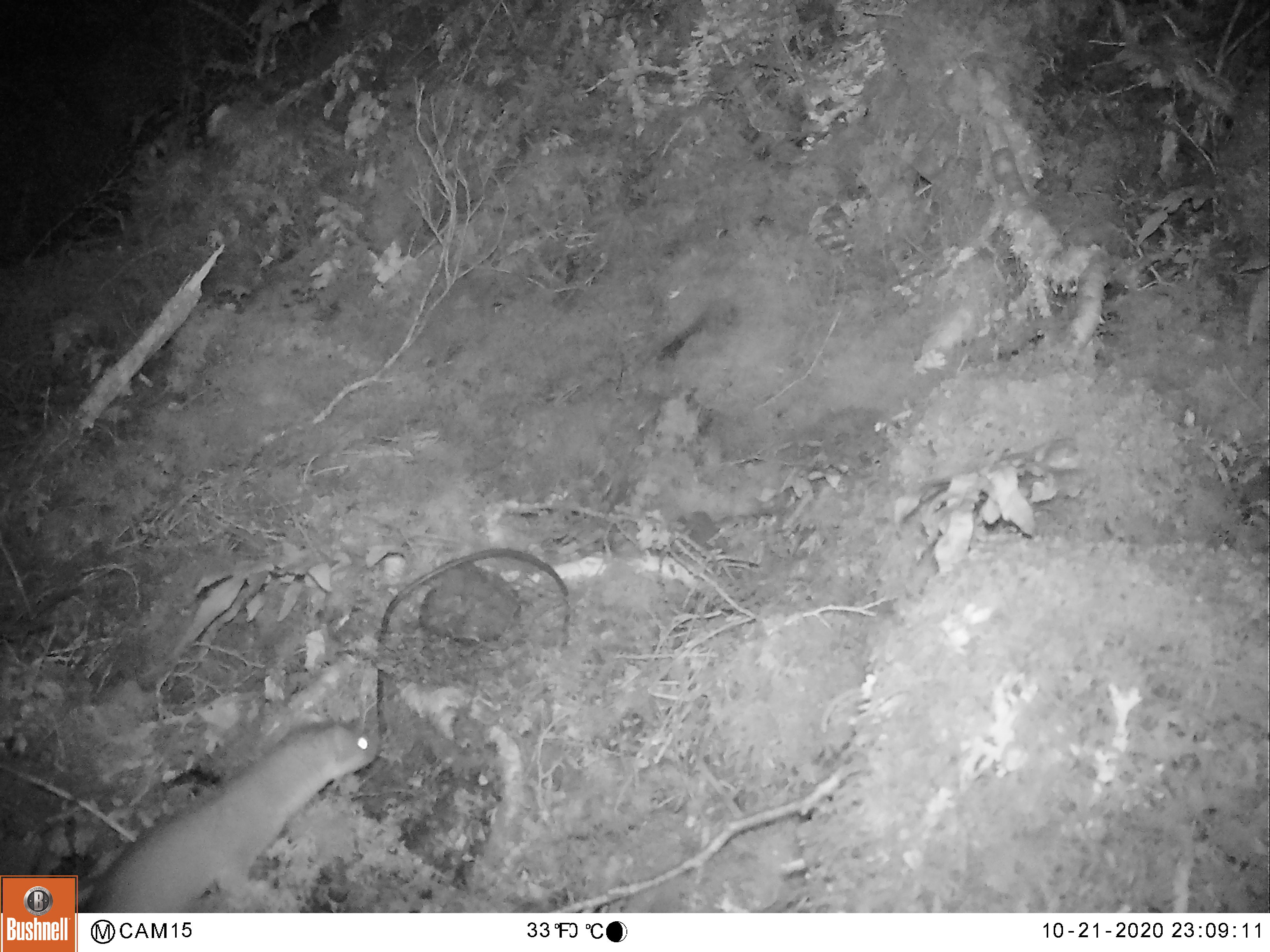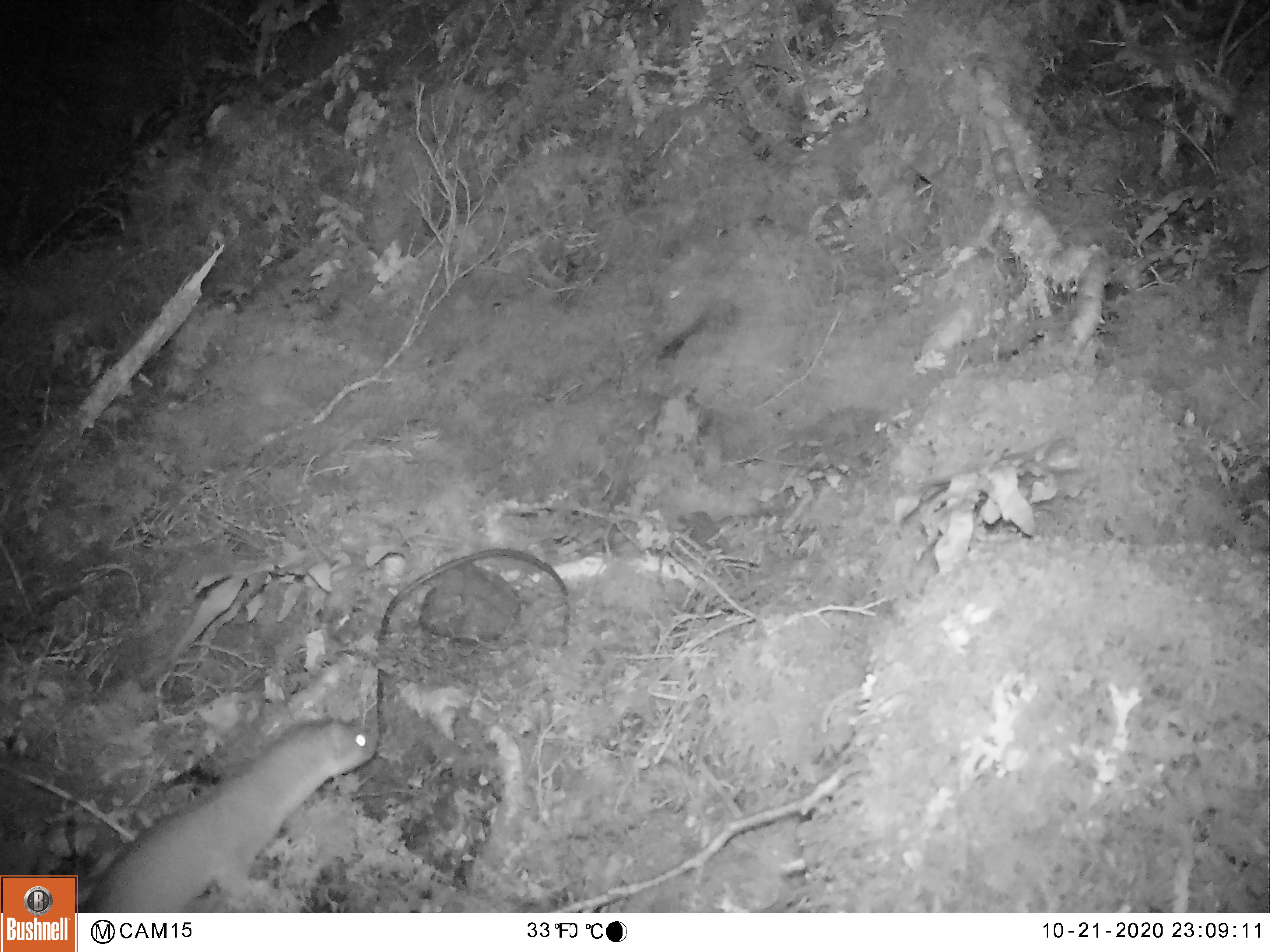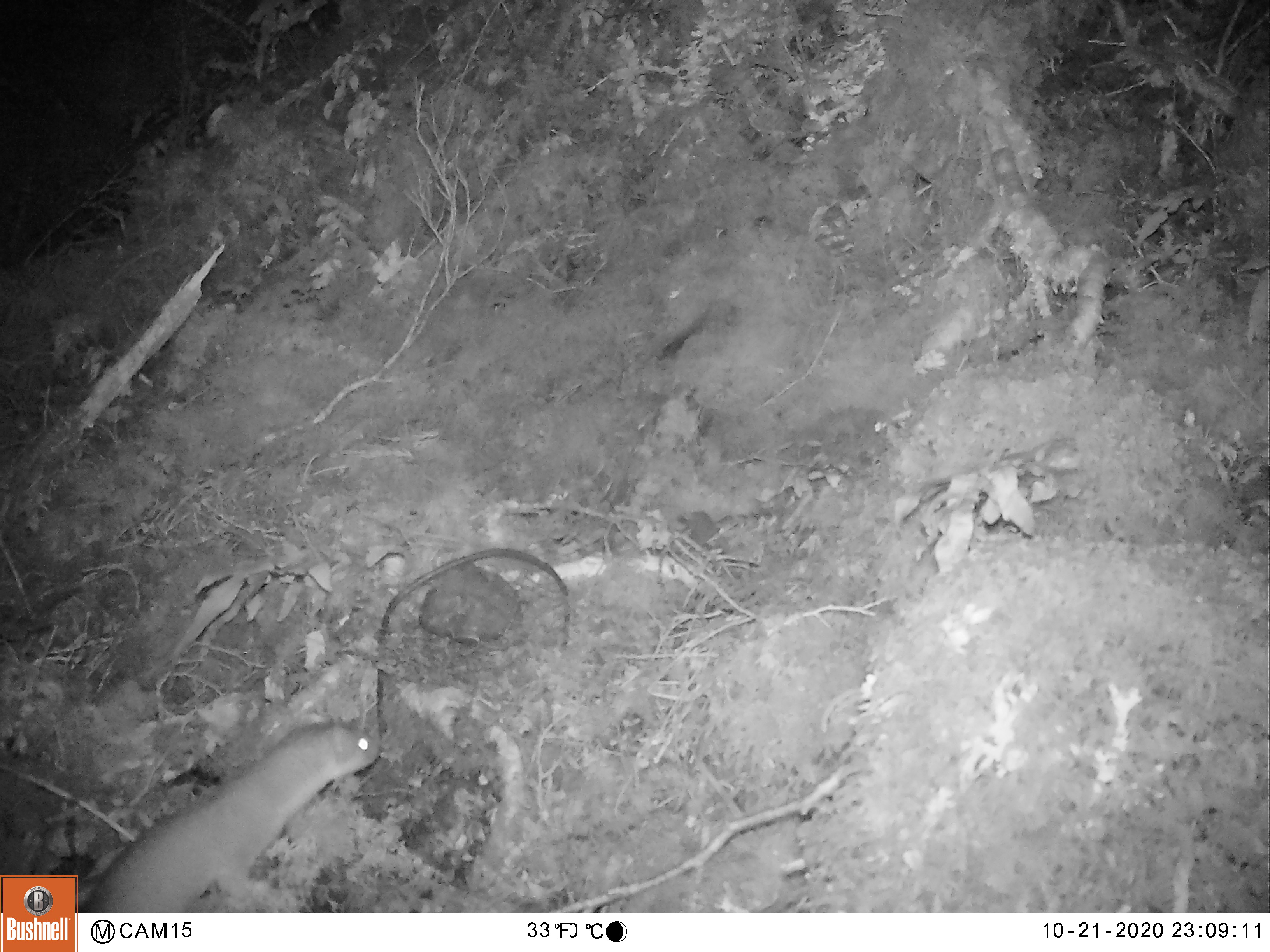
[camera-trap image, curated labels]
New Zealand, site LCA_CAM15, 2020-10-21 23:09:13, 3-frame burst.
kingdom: Animalia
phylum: Chordata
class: Mammalia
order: Carnivora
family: Mustelidae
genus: Mustela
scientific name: Mustela erminea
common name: stoat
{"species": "stoat (Mustela erminea)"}